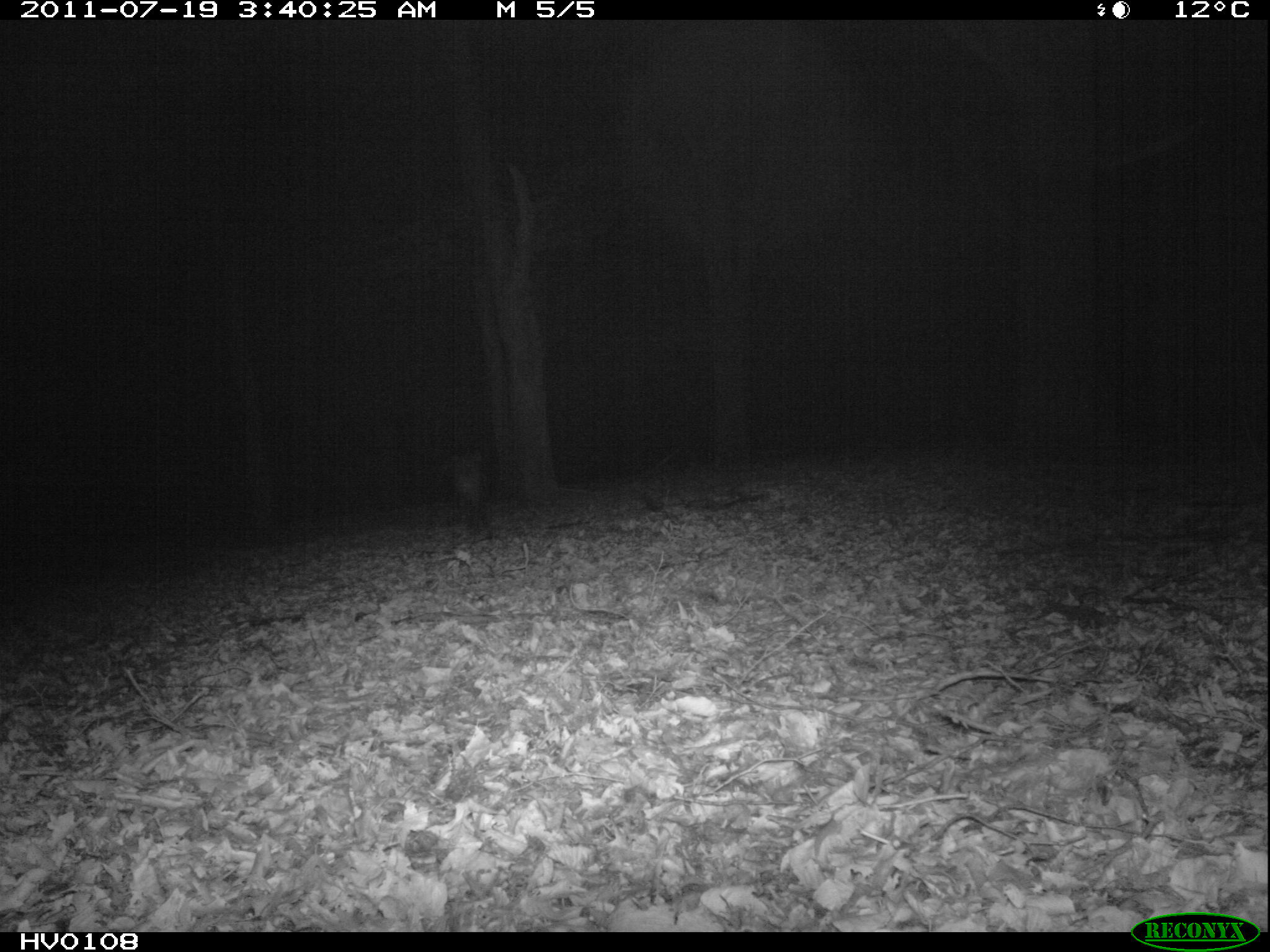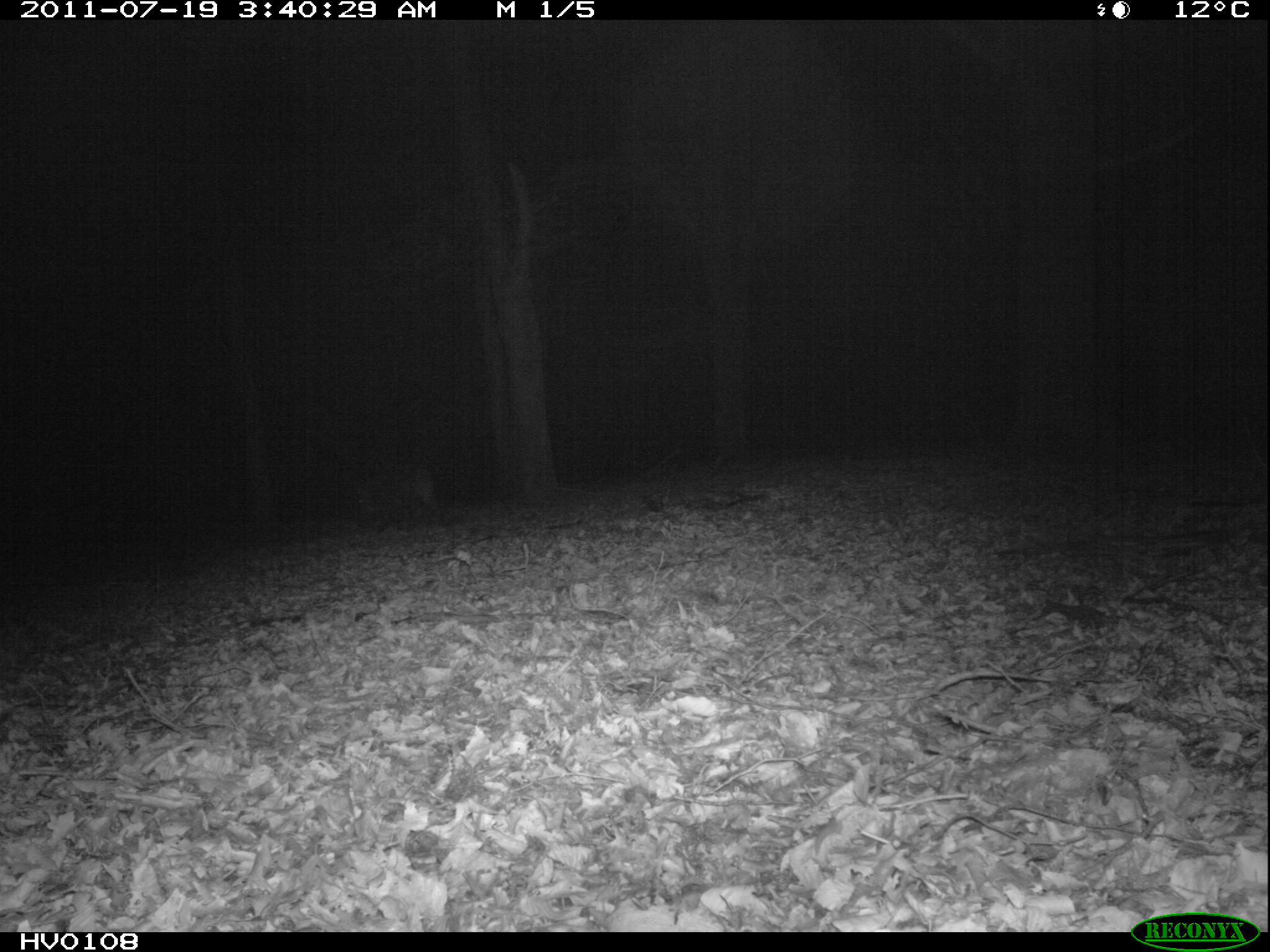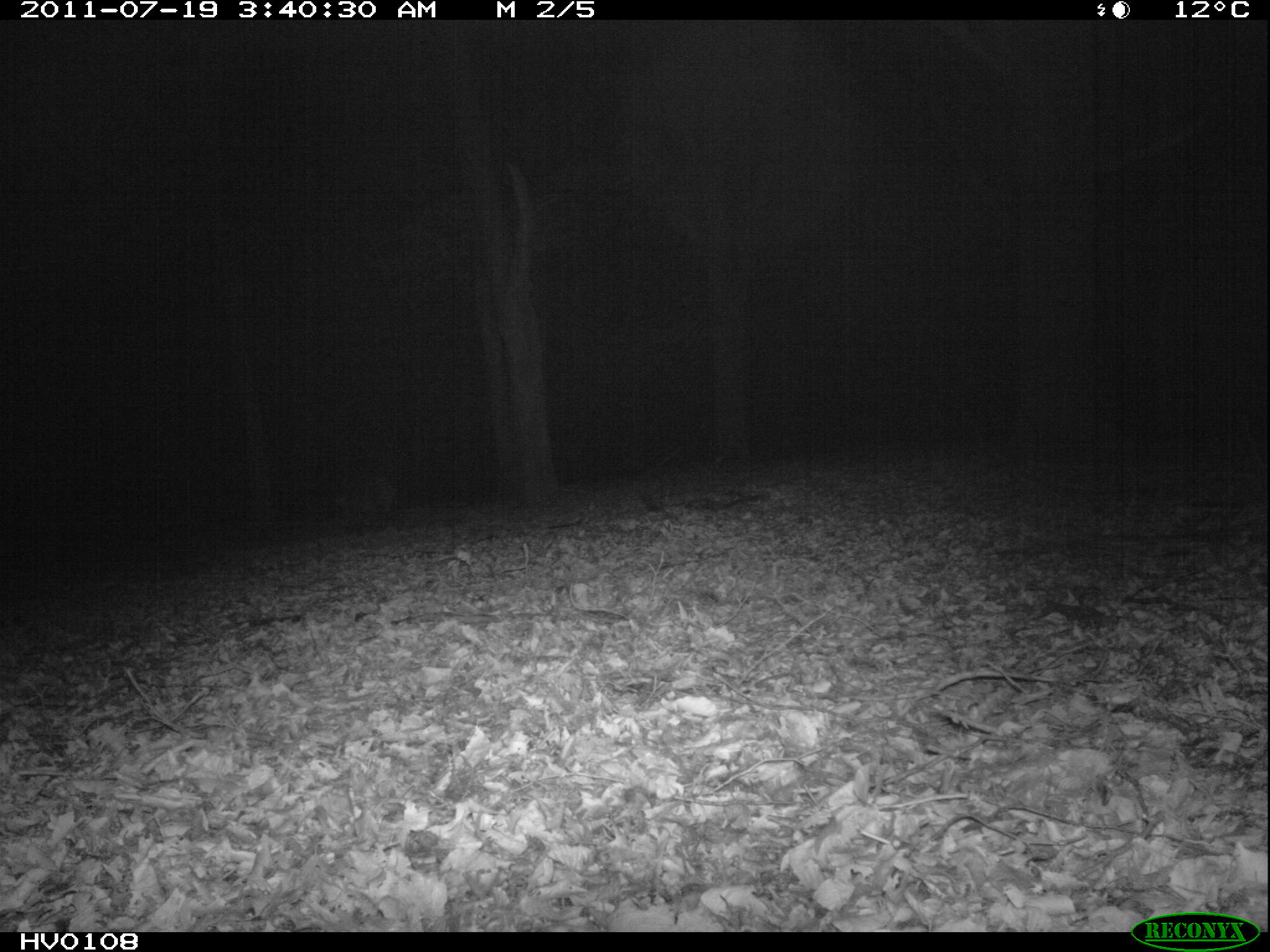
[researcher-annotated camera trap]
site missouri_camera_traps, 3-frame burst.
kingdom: Animalia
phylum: Chordata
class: Mammalia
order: Artiodactyla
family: Suidae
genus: Sus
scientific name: Sus scrofa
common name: wild boar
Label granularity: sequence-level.